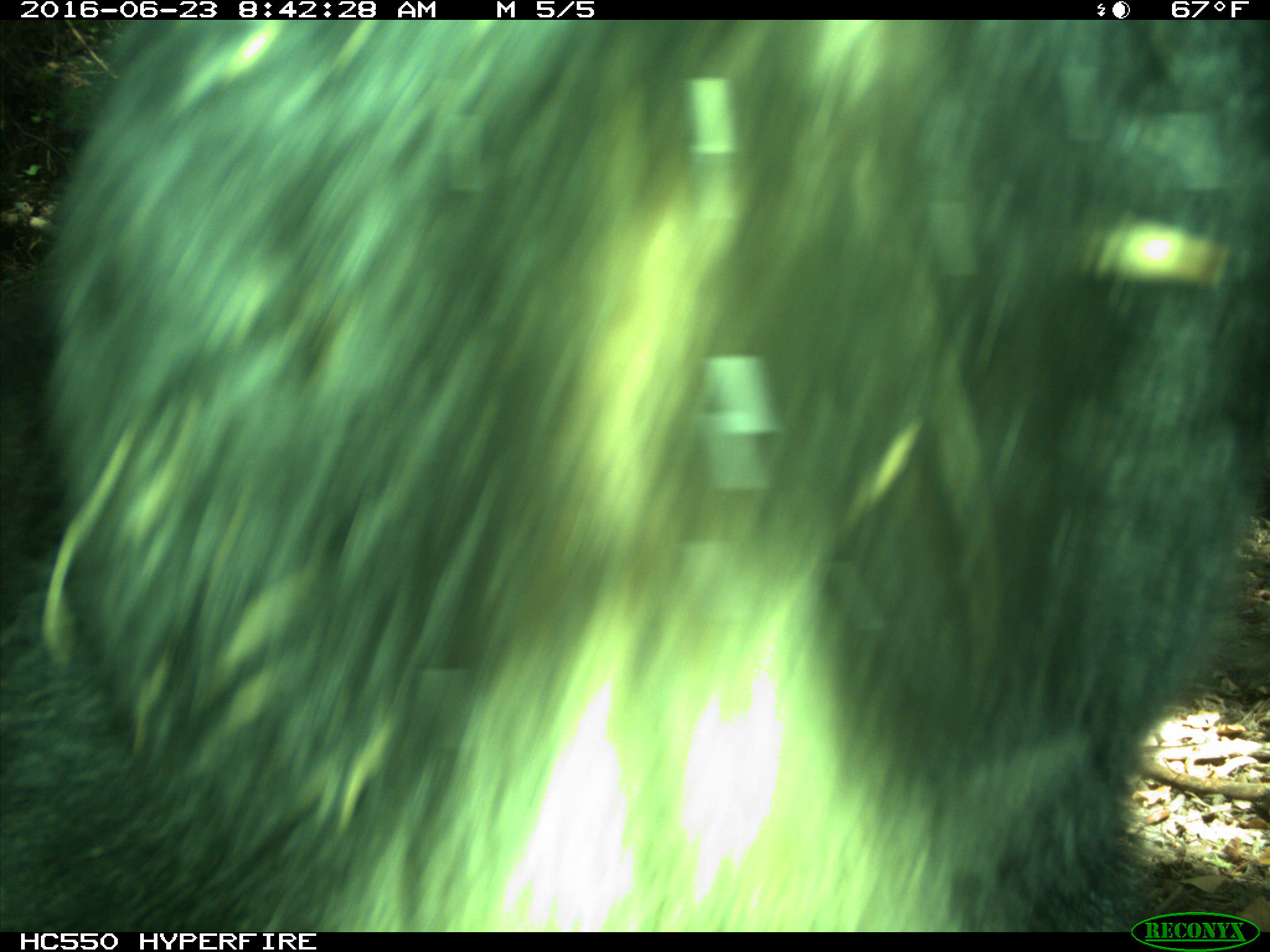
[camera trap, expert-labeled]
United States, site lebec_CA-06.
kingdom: Animalia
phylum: Chordata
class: Mammalia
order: Carnivora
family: Ursidae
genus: Ursus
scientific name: Ursus americanus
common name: american black bear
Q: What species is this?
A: Ursus americanus (american black bear).